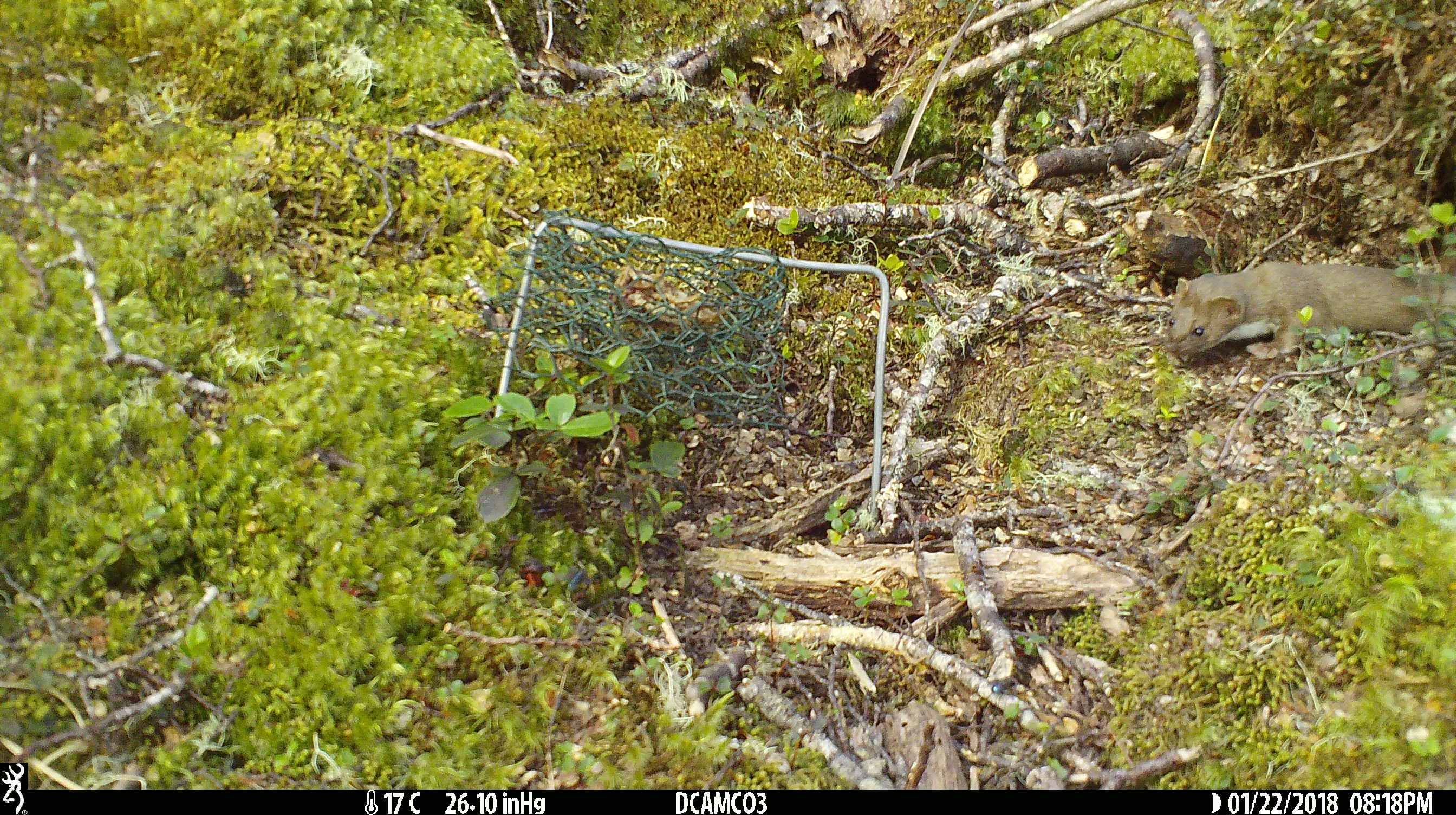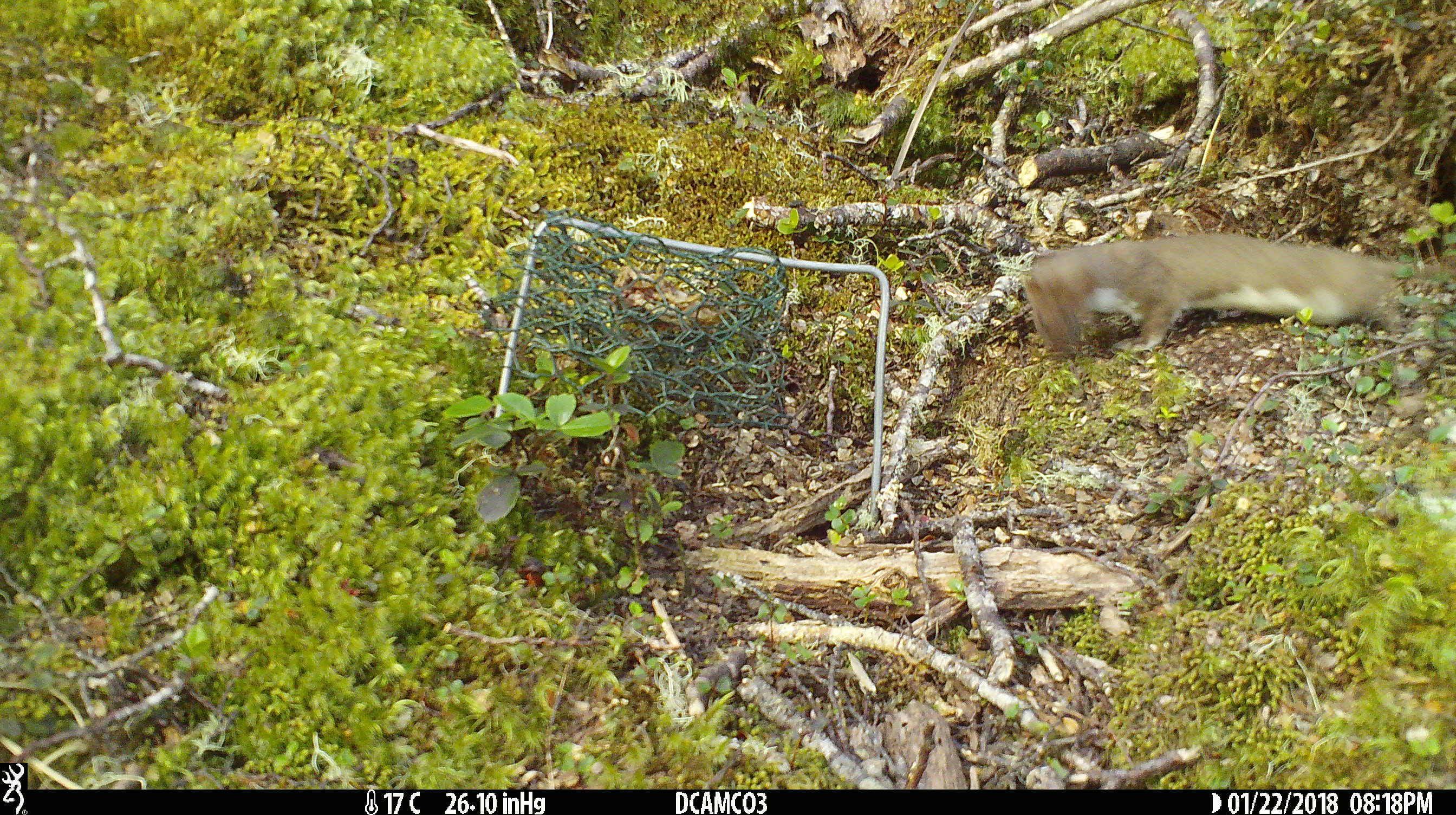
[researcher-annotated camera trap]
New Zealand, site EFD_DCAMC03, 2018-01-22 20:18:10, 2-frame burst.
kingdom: Animalia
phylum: Chordata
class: Mammalia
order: Carnivora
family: Mustelidae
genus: Mustela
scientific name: Mustela nivalis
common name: least weasel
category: weasel